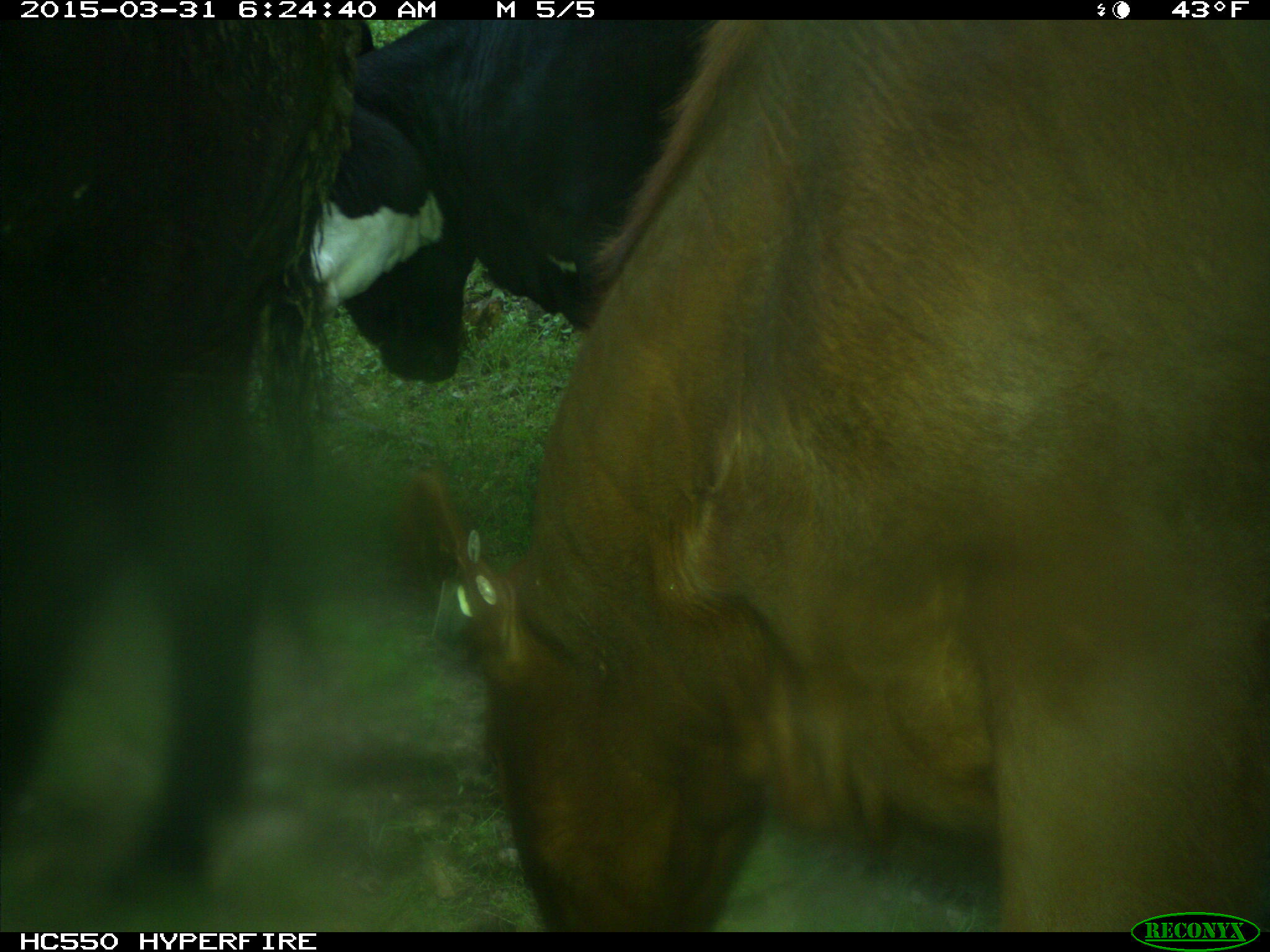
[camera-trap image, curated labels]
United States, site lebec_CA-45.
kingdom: Animalia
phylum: Chordata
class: Mammalia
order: Artiodactyla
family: Bovidae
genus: Bos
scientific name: Bos taurus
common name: domestic cow